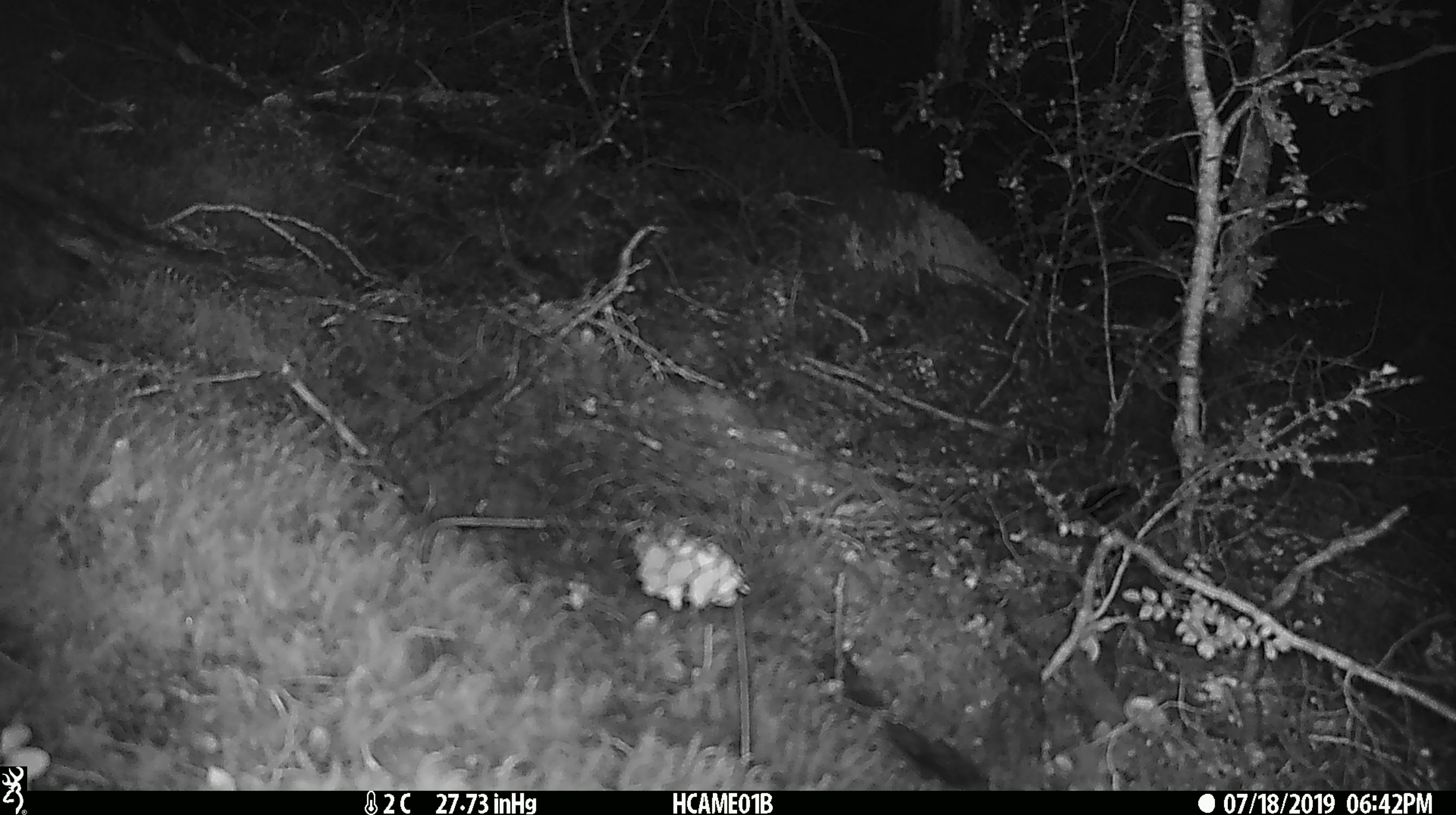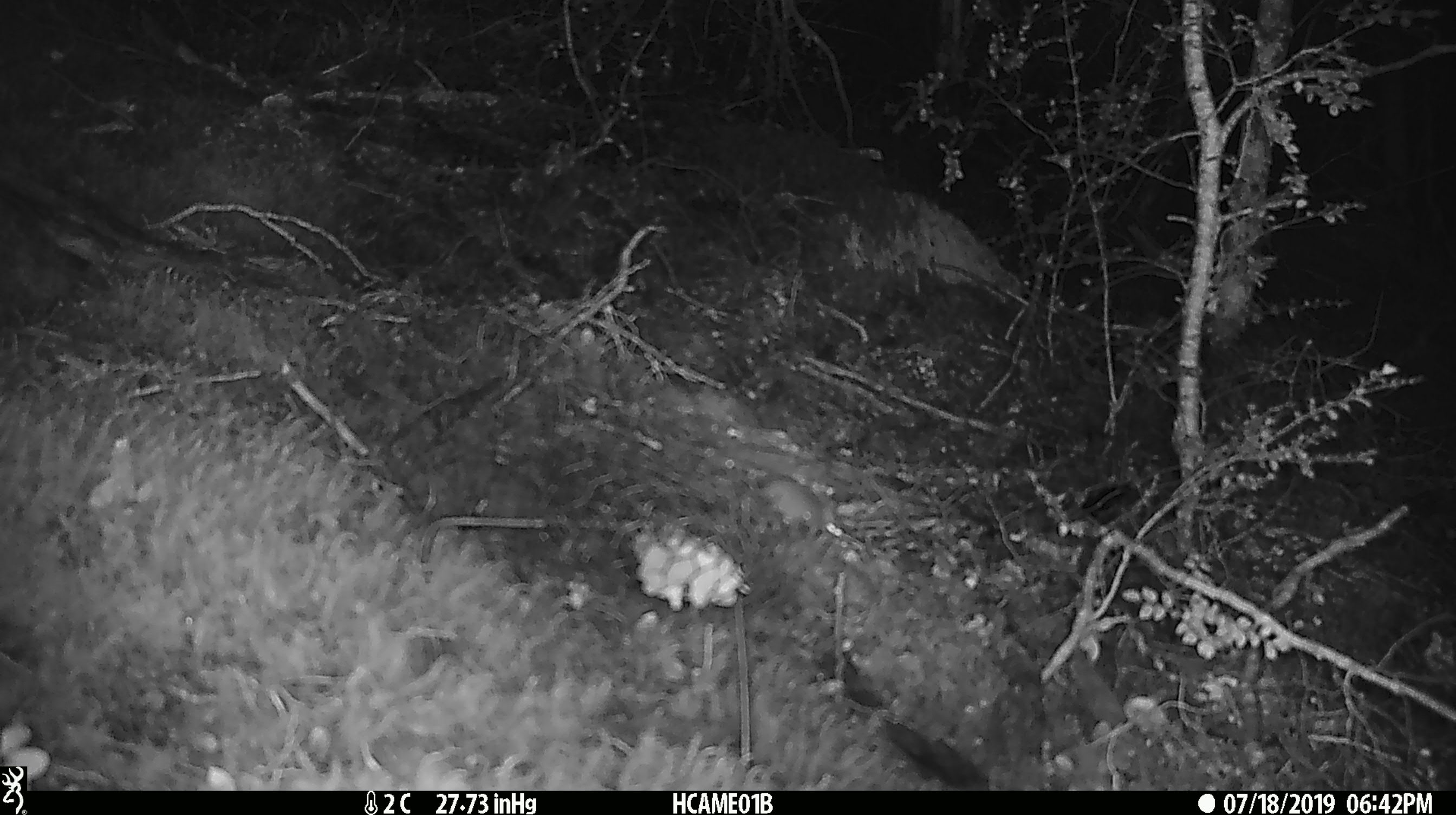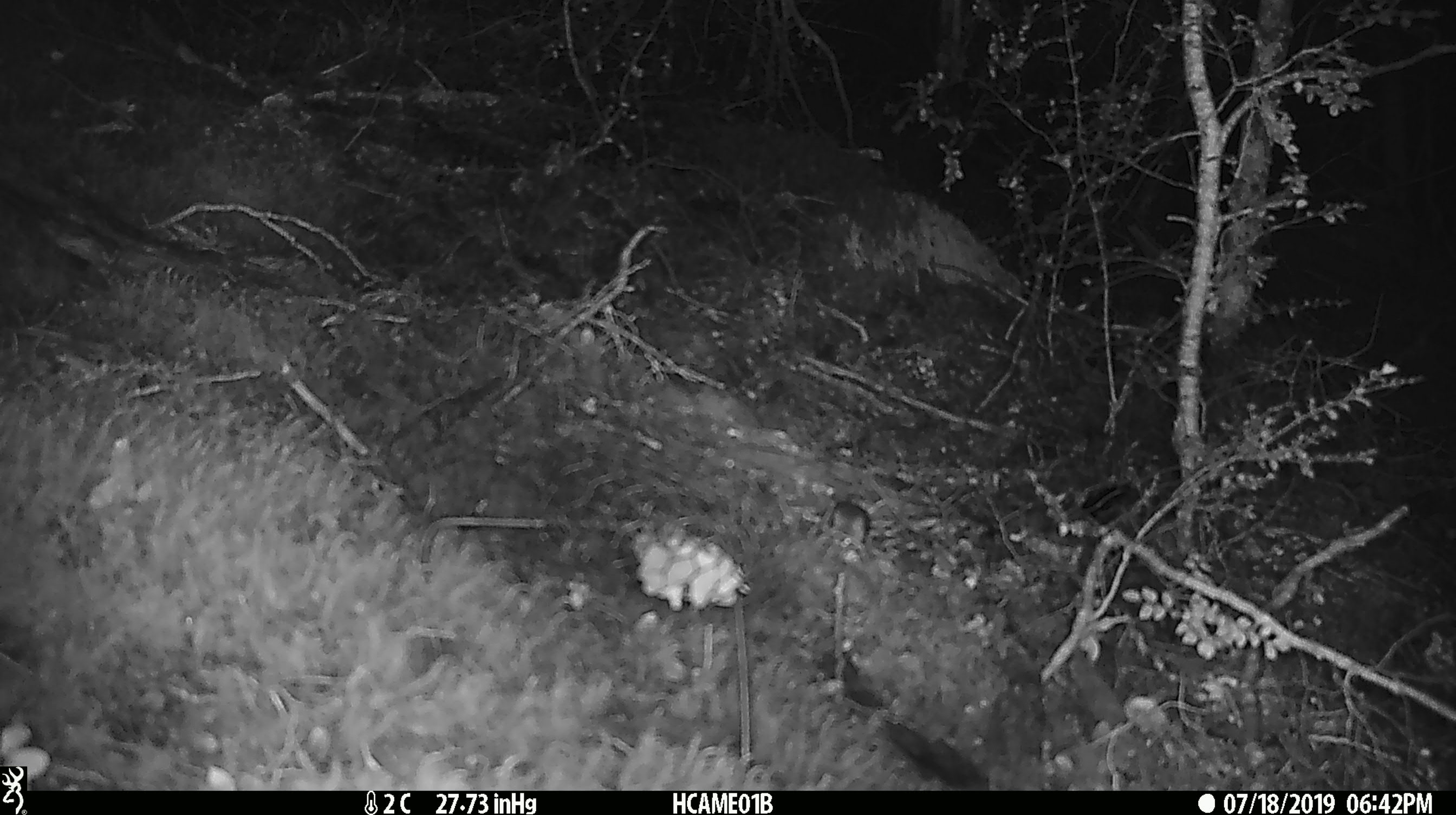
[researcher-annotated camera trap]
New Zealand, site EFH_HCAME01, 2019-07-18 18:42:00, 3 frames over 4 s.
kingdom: Animalia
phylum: Chordata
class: Mammalia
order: Rodentia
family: Muridae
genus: Mus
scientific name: Mus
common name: mouse